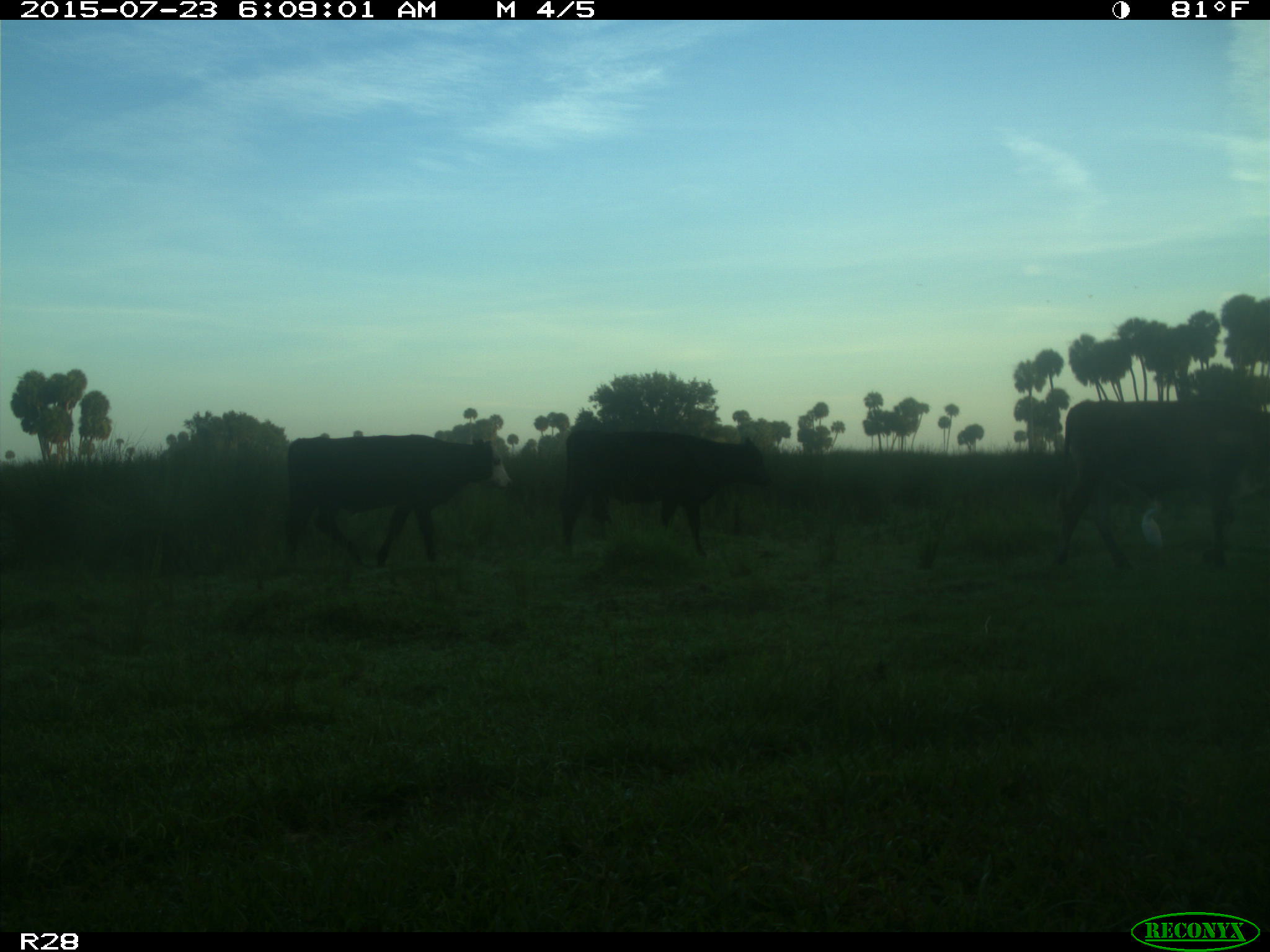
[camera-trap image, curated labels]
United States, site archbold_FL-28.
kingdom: Animalia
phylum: Chordata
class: Mammalia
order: Artiodactyla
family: Bovidae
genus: Bos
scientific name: Bos taurus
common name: domestic cow